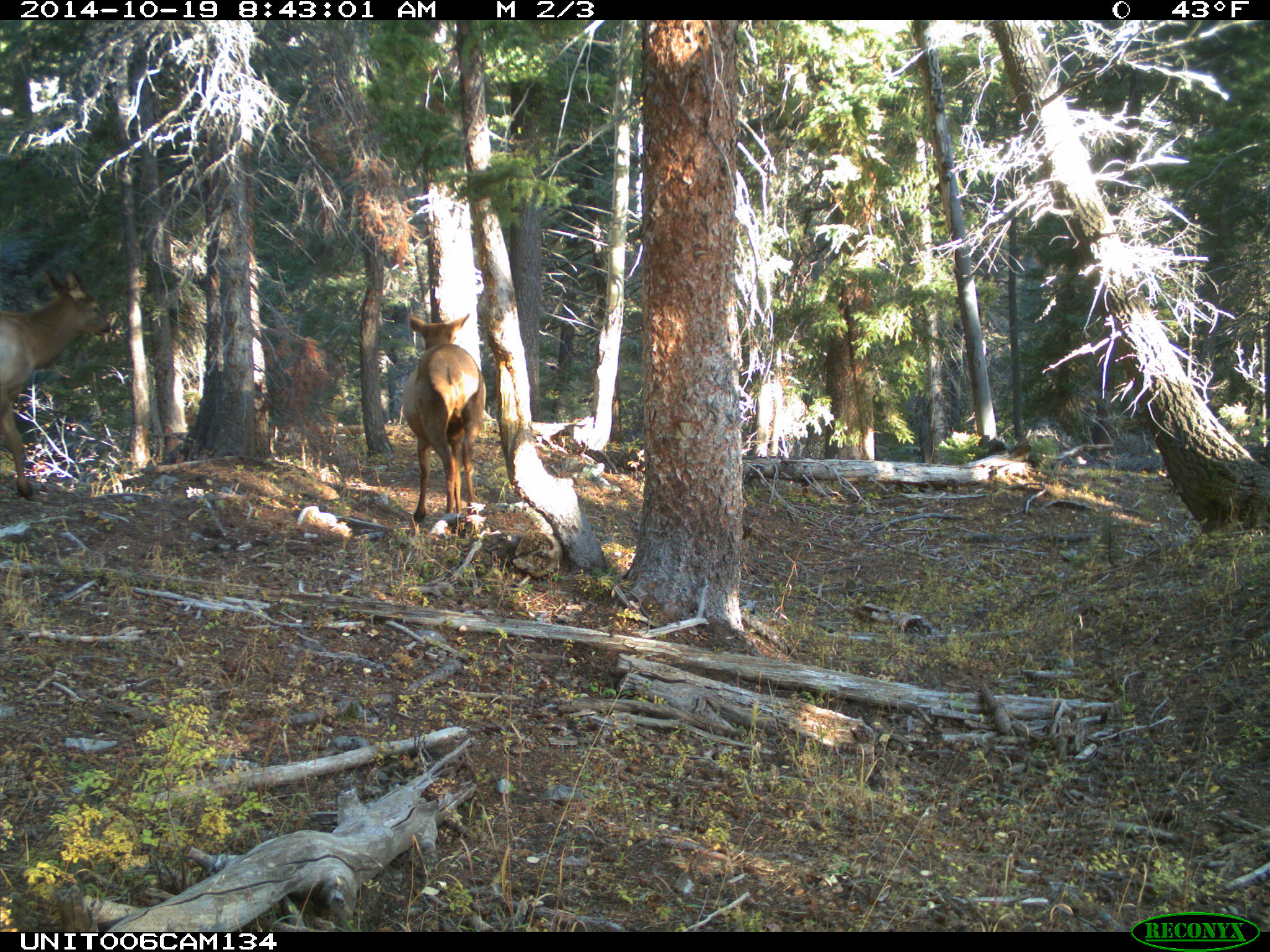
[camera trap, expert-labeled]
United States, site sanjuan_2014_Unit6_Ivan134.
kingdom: Animalia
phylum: Chordata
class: Mammalia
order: Artiodactyla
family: Cervidae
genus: Cervus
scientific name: Cervus elaphus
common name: red deer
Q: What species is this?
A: Cervus elaphus (red deer).